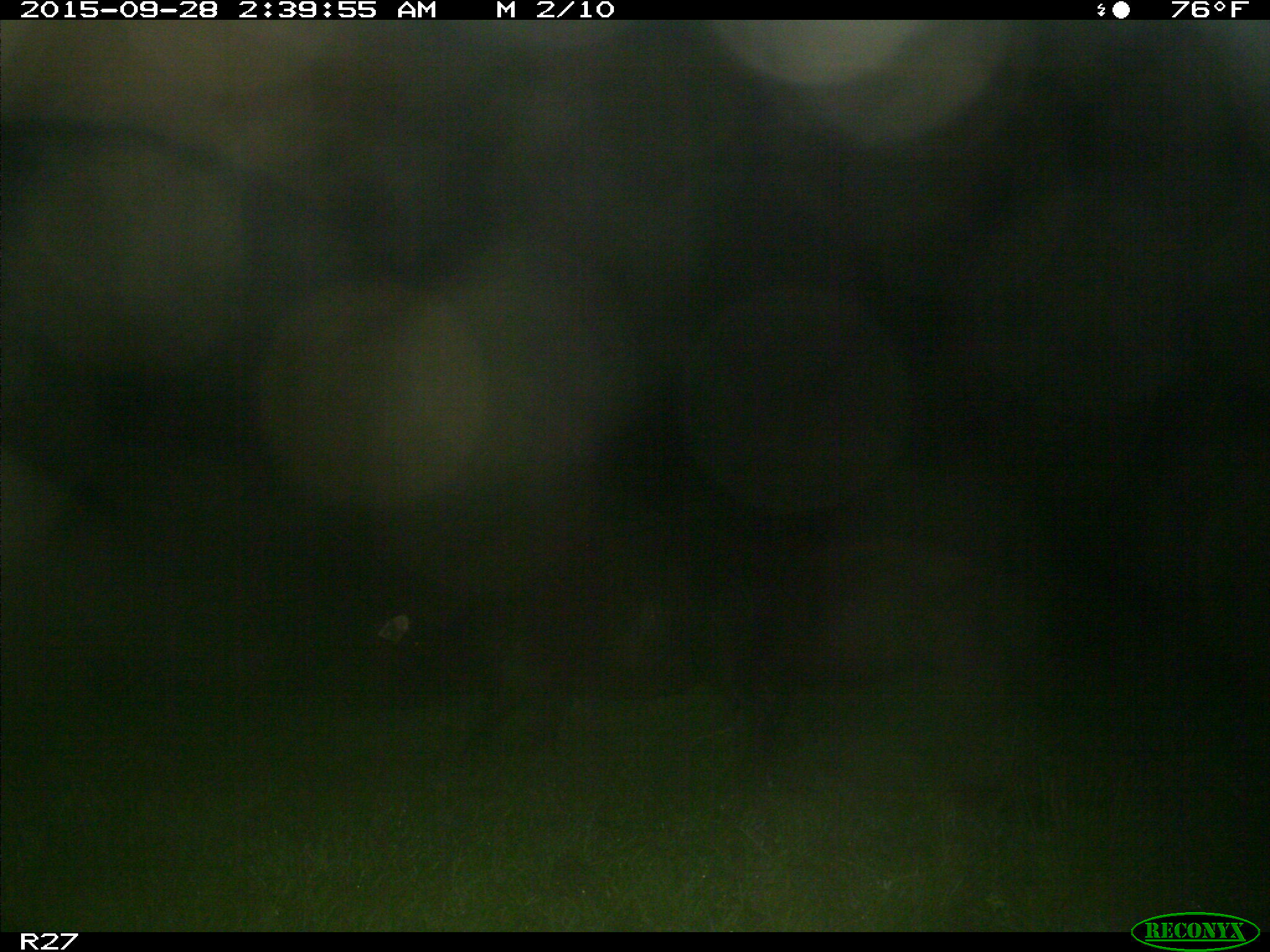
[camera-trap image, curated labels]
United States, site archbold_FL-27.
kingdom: Animalia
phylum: Chordata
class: Mammalia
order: Artiodactyla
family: Suidae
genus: Sus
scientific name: Sus scrofa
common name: wild boar